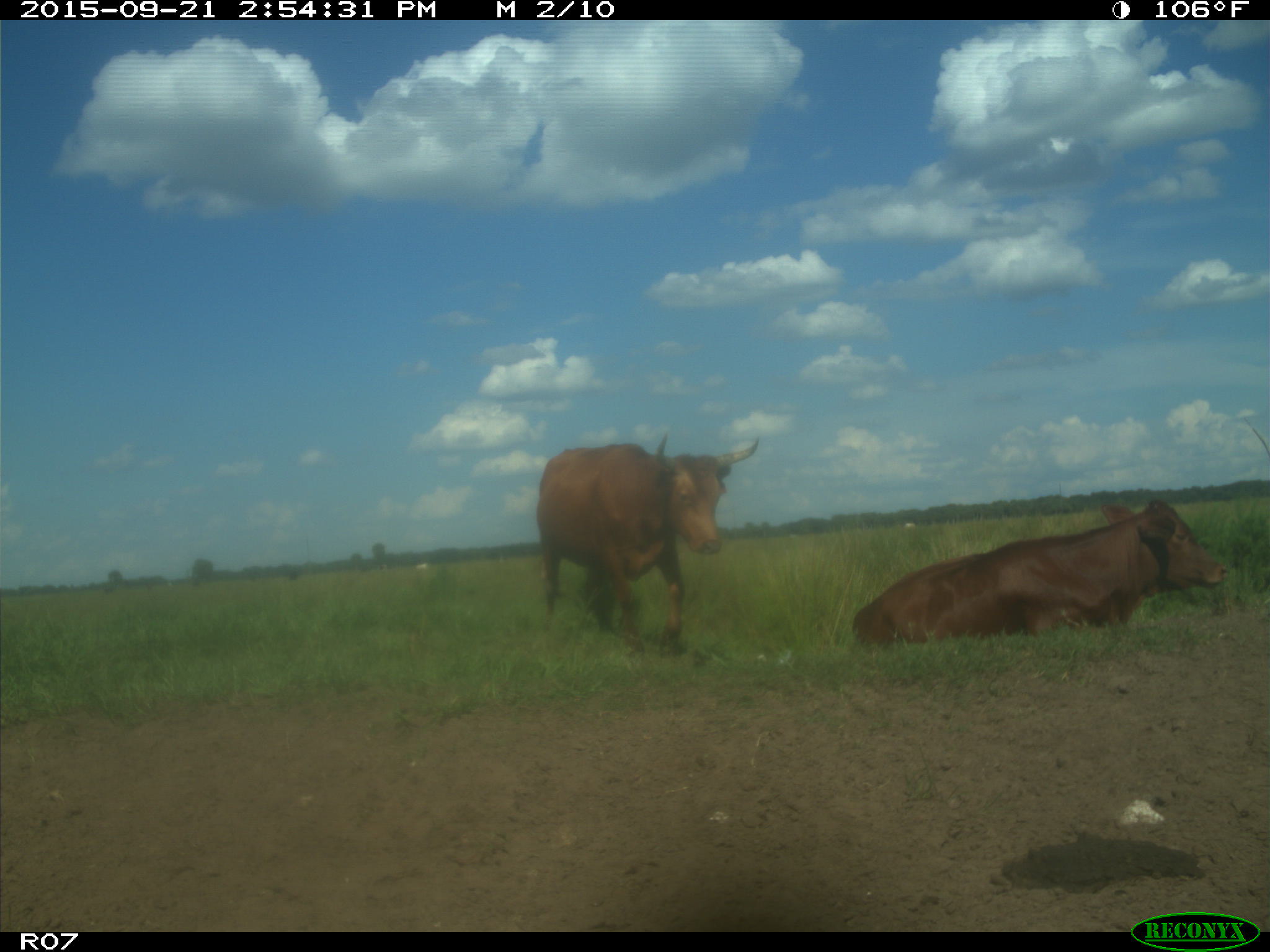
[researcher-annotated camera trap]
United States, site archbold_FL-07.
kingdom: Animalia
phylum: Chordata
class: Mammalia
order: Artiodactyla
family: Bovidae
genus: Bos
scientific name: Bos taurus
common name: domestic cow